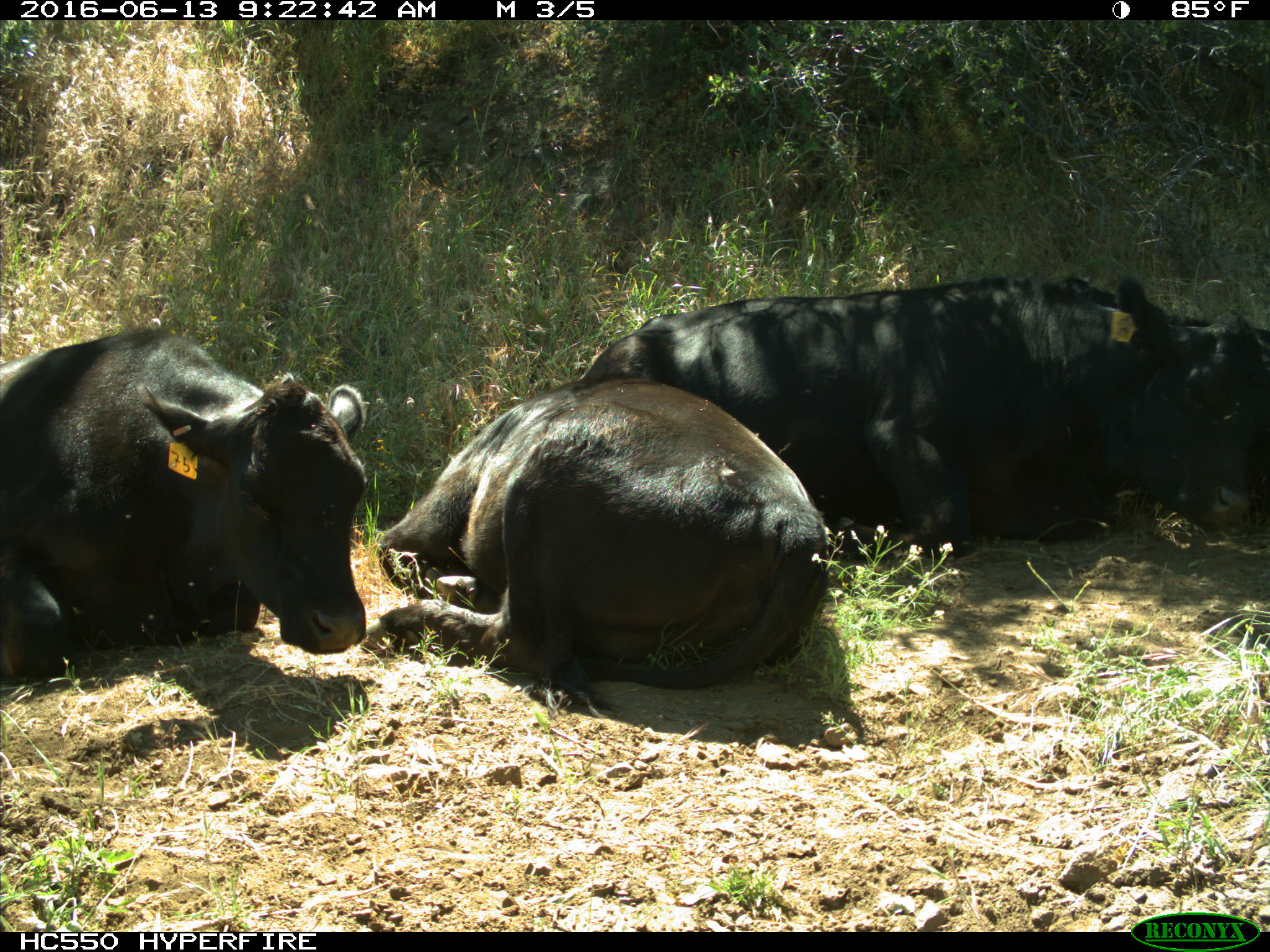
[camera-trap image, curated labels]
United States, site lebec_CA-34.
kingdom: Animalia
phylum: Chordata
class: Mammalia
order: Artiodactyla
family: Bovidae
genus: Bos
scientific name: Bos taurus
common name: domestic cow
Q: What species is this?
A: Bos taurus (domestic cow).